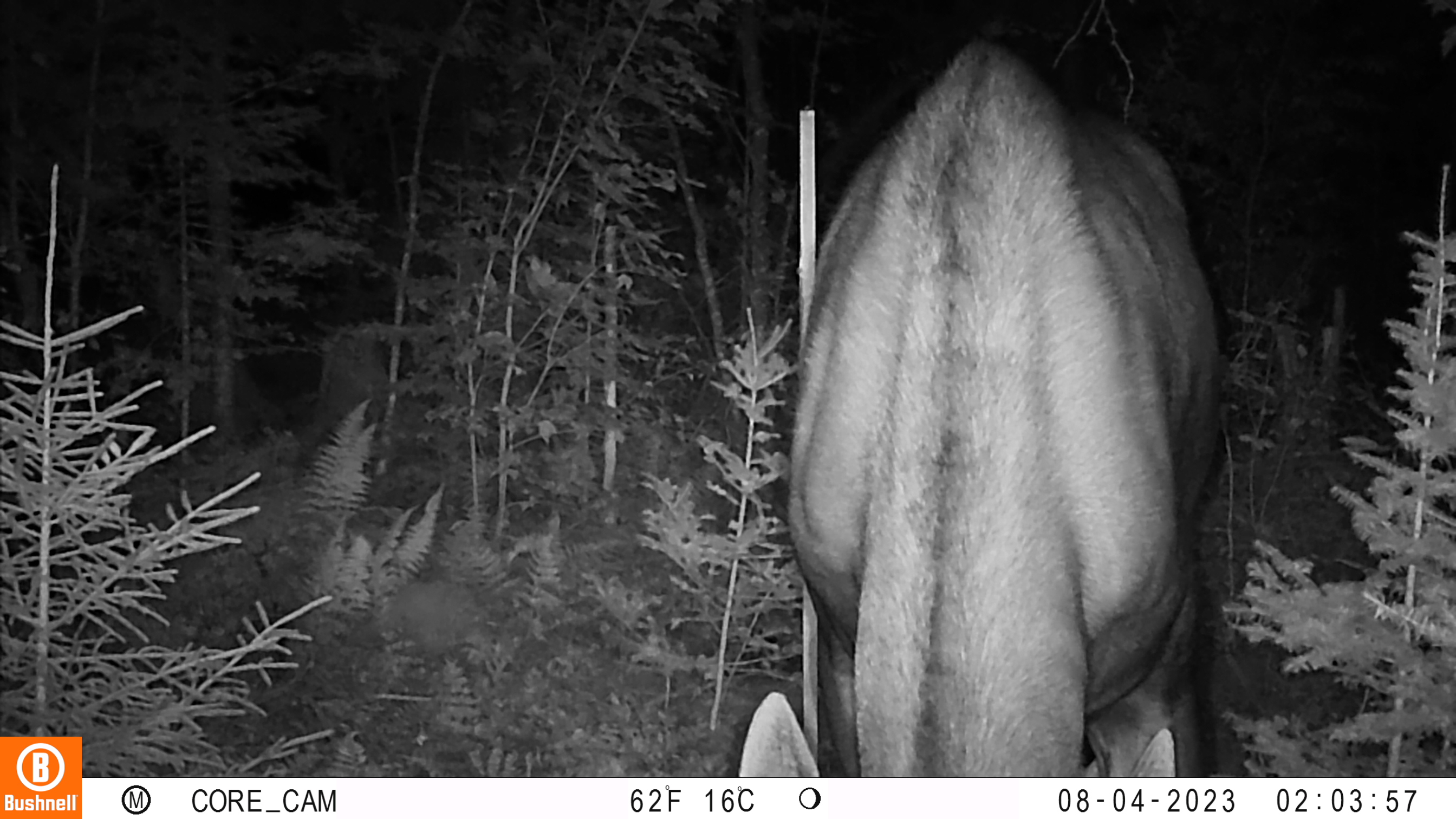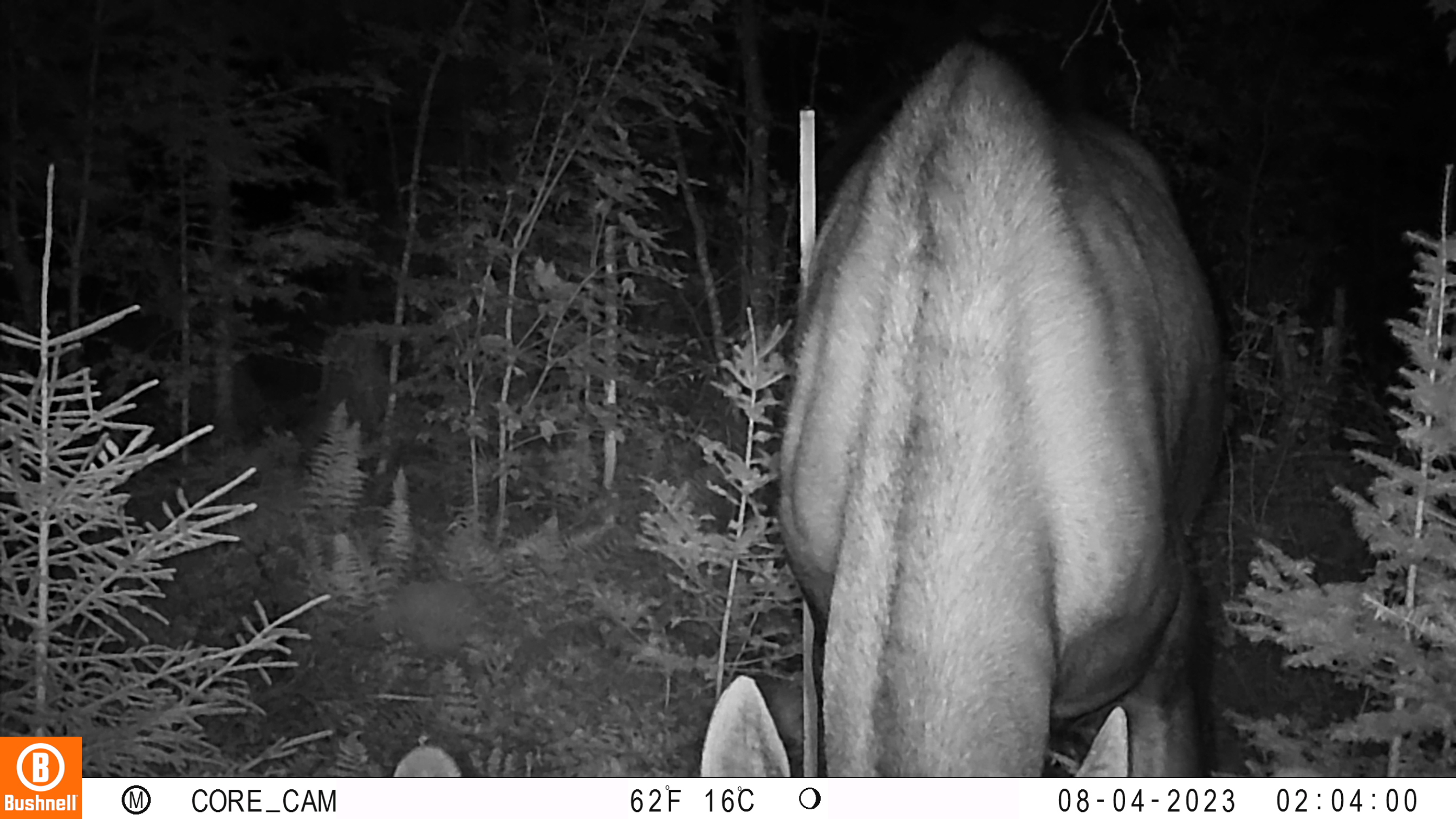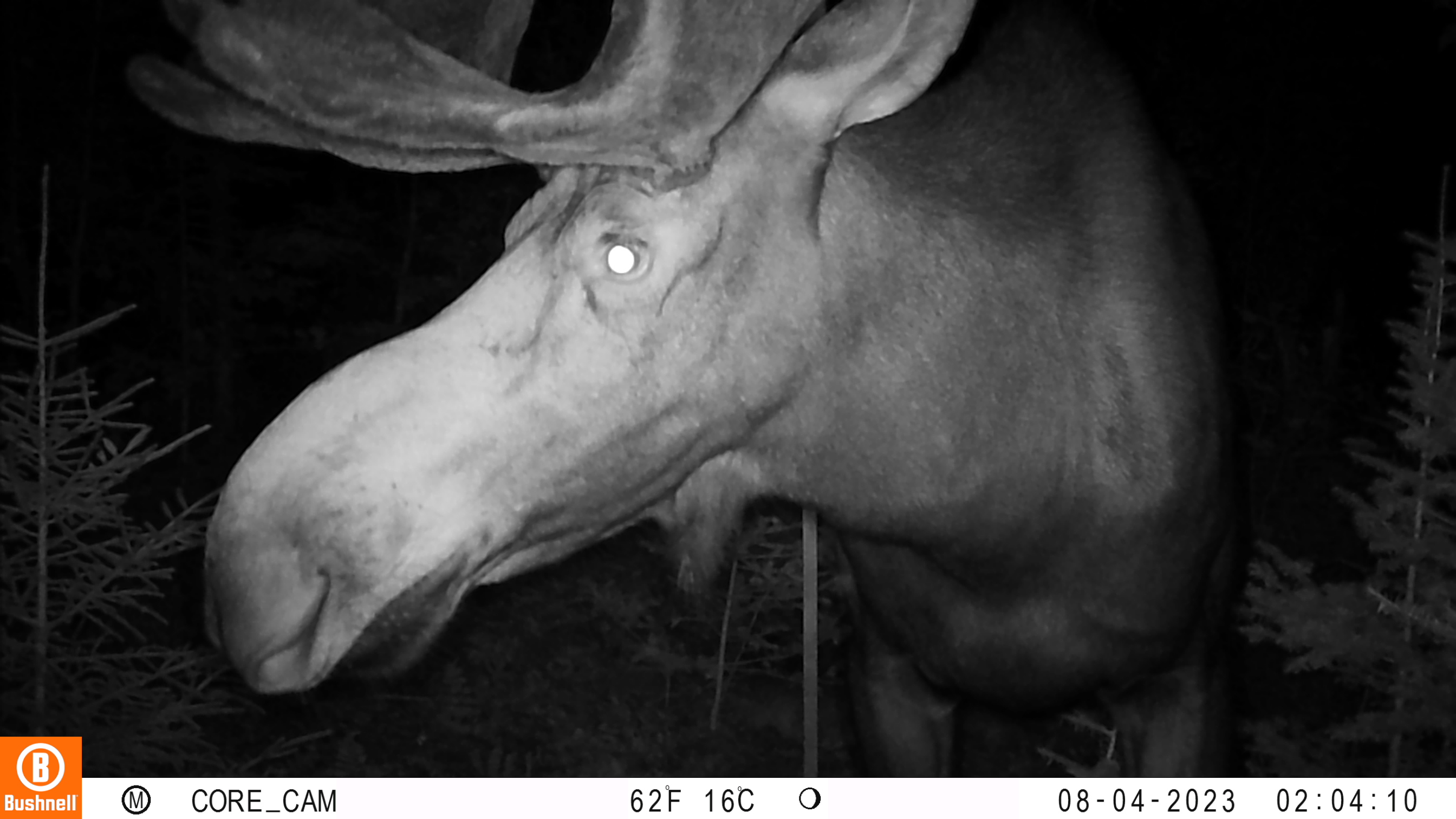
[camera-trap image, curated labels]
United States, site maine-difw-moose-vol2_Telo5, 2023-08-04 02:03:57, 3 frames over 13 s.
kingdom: Animalia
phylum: Chordata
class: Mammalia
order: Artiodactyla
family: Cervidae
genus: Odocoileus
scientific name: Odocoileus virginianus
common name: white-tailed deer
White-tailed deer (Odocoileus virginianus).